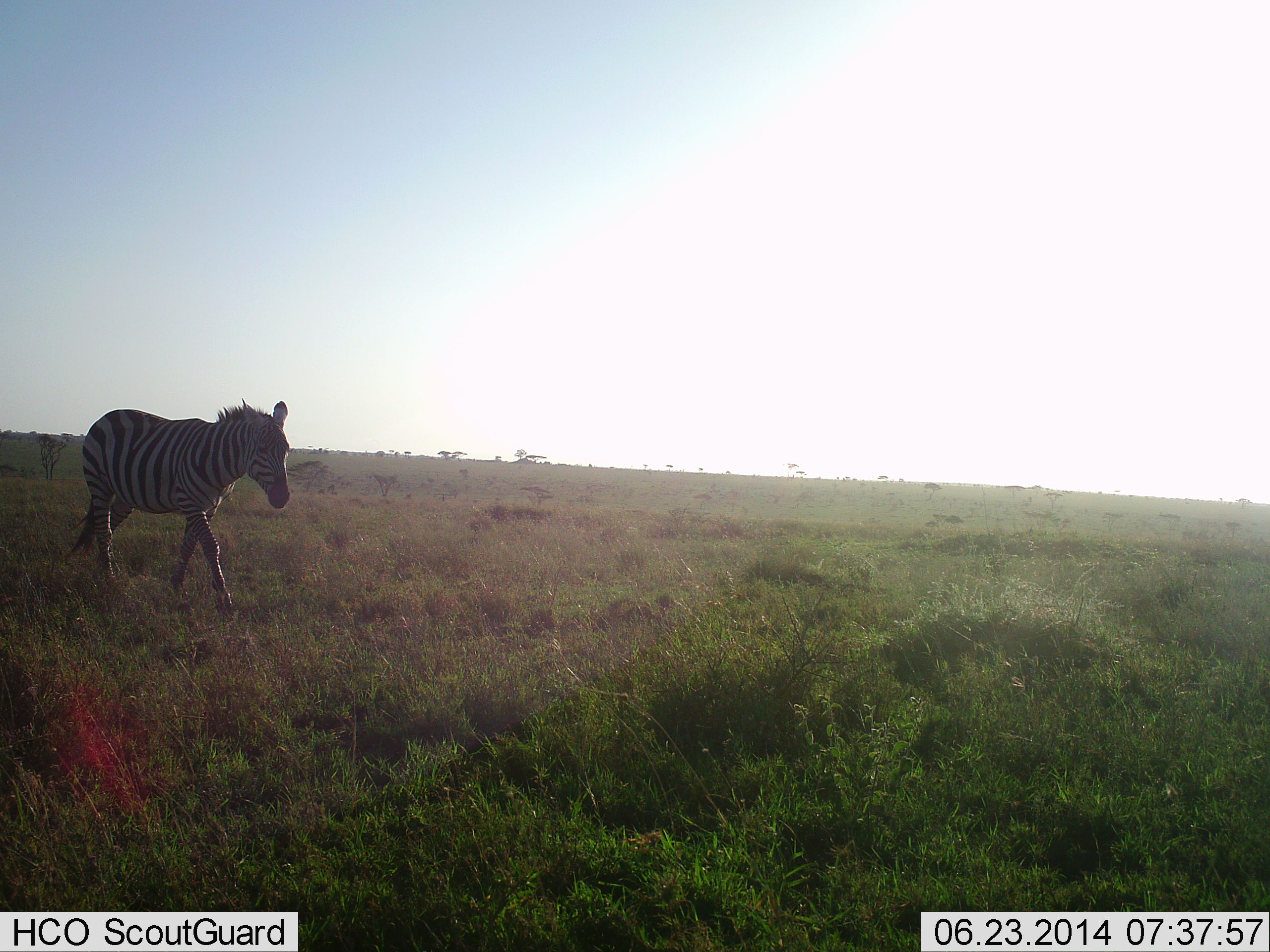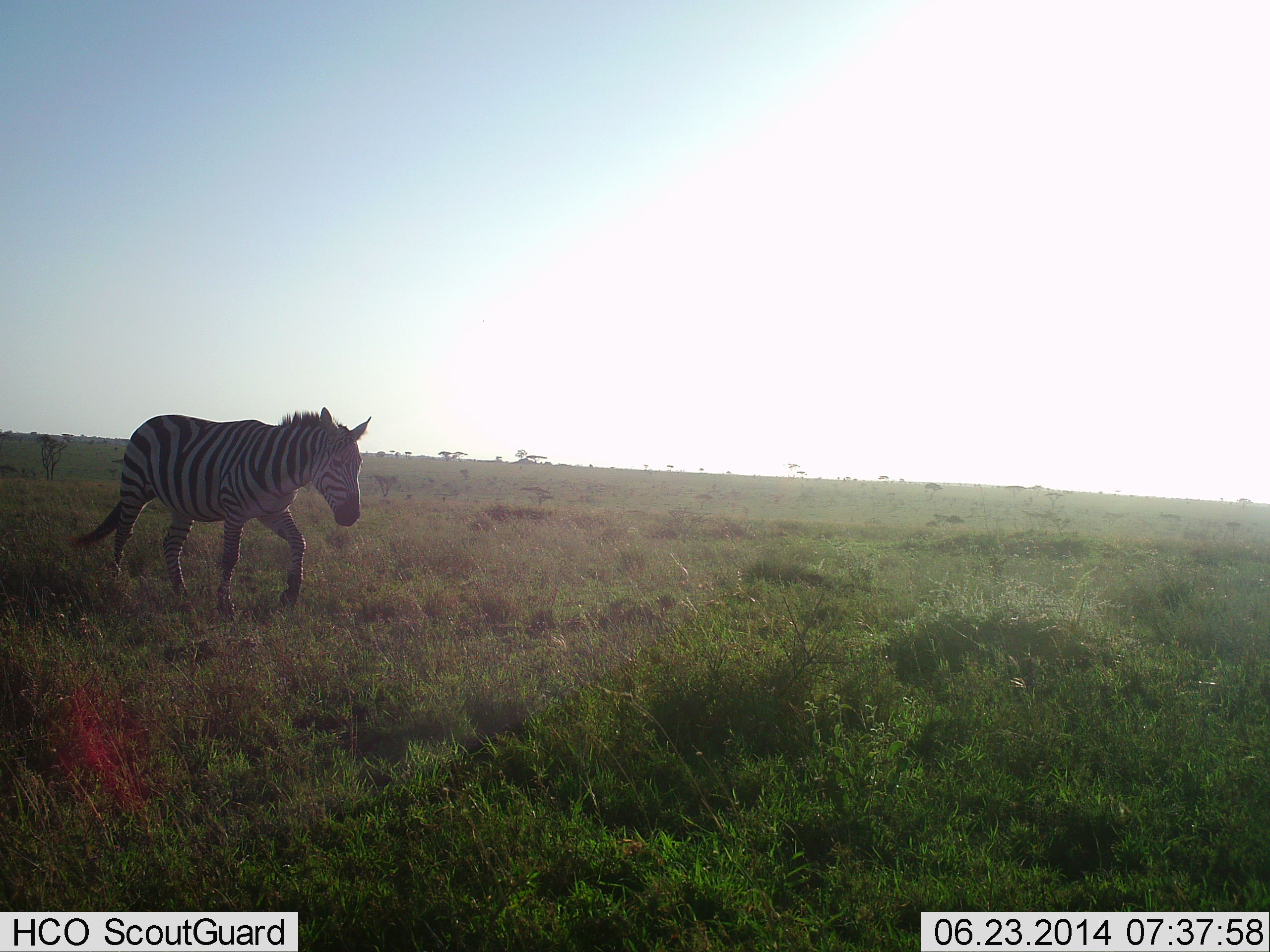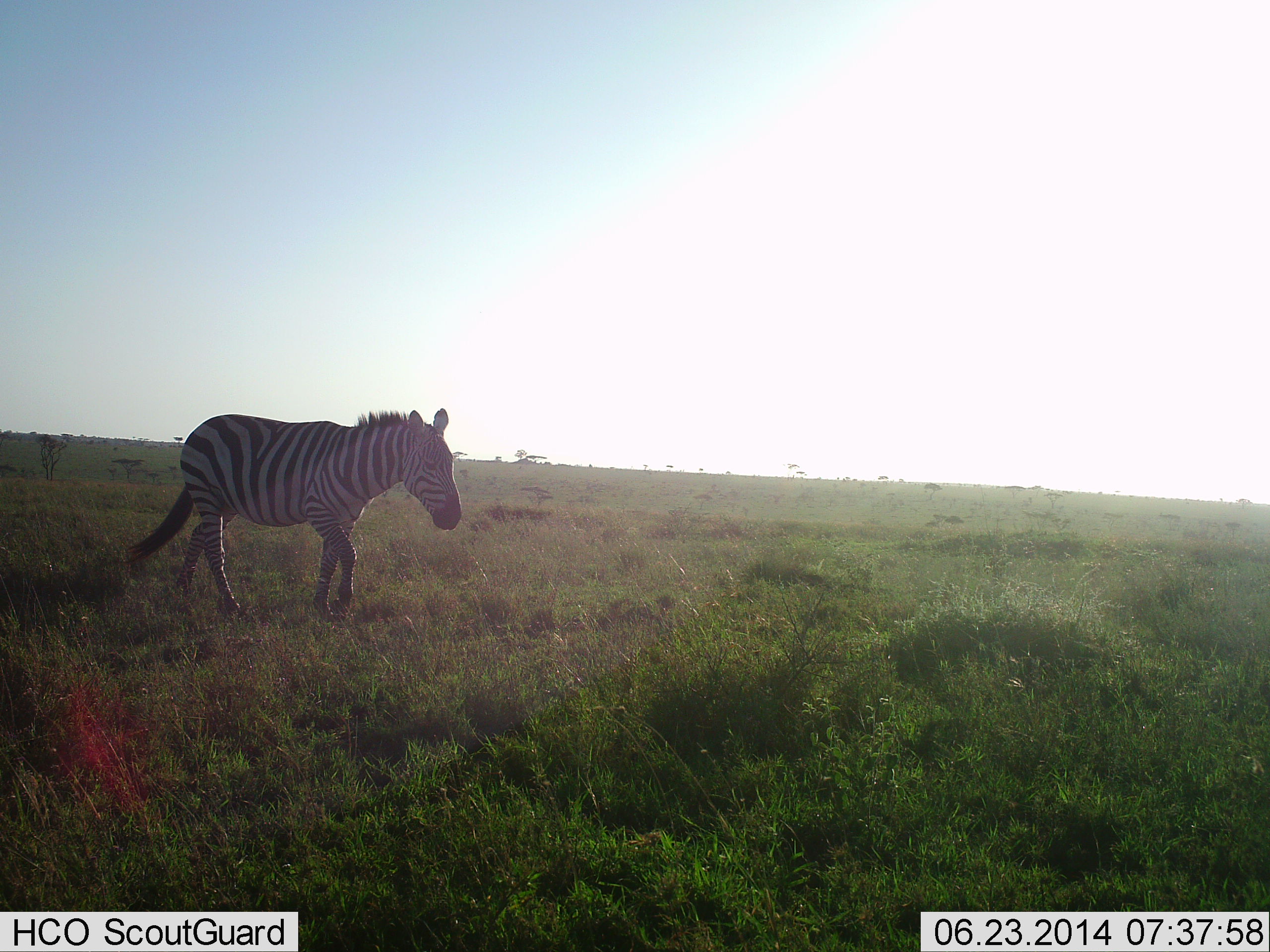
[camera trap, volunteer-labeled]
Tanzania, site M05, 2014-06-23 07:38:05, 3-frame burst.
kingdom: Animalia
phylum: Chordata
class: Mammalia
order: Perissodactyla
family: Equidae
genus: Equus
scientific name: Equus quagga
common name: plains zebra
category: zebra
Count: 1.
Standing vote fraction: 0%.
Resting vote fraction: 0%.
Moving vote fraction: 100%.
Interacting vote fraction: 0%.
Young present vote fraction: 0%.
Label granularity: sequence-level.